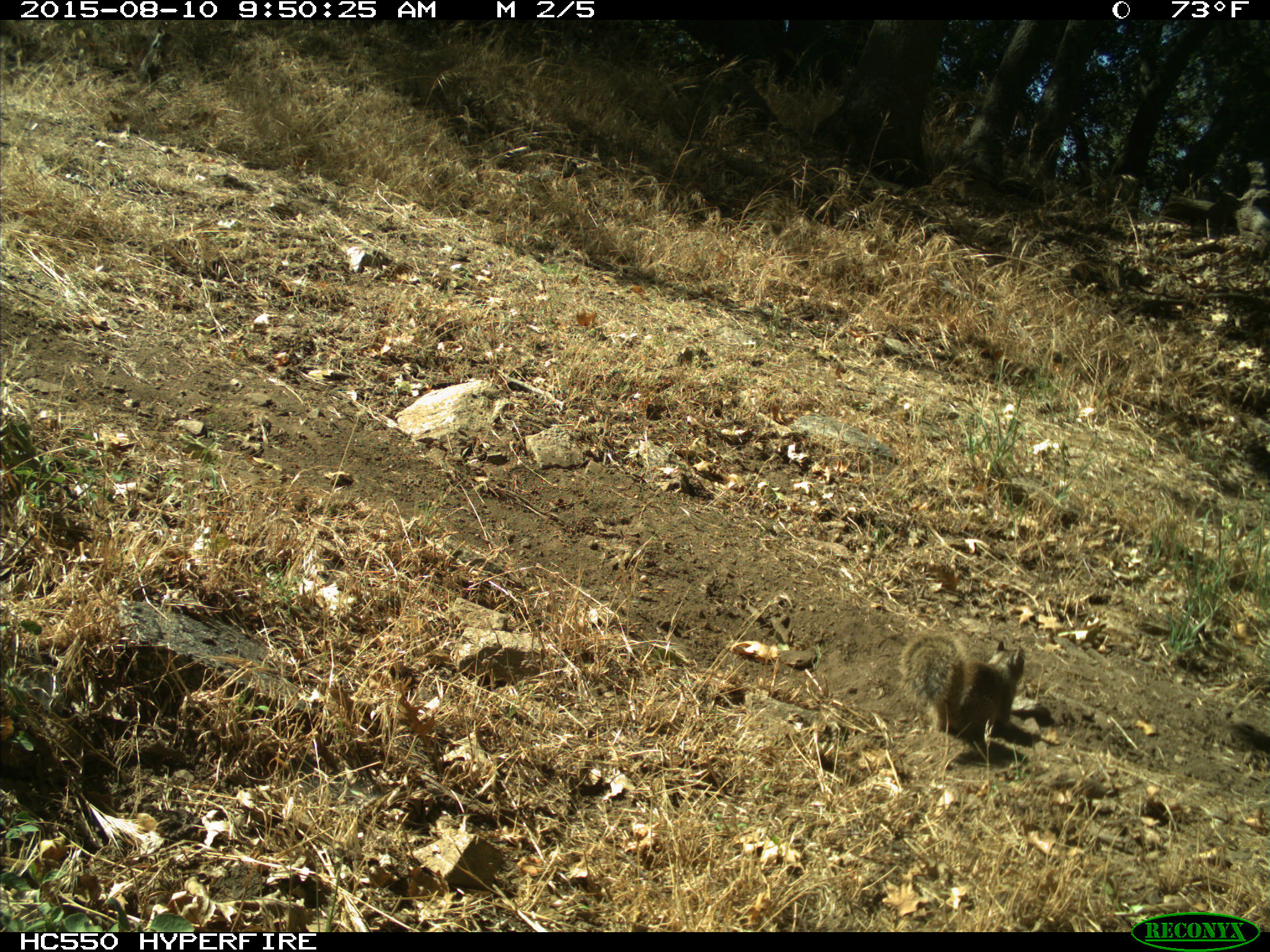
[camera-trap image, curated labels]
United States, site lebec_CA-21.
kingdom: Animalia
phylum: Chordata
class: Mammalia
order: Rodentia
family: Sciuridae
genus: Otospermophilus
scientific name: Otospermophilus beecheyi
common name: california ground squirrel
Otospermophilus beecheyi (california ground squirrel).